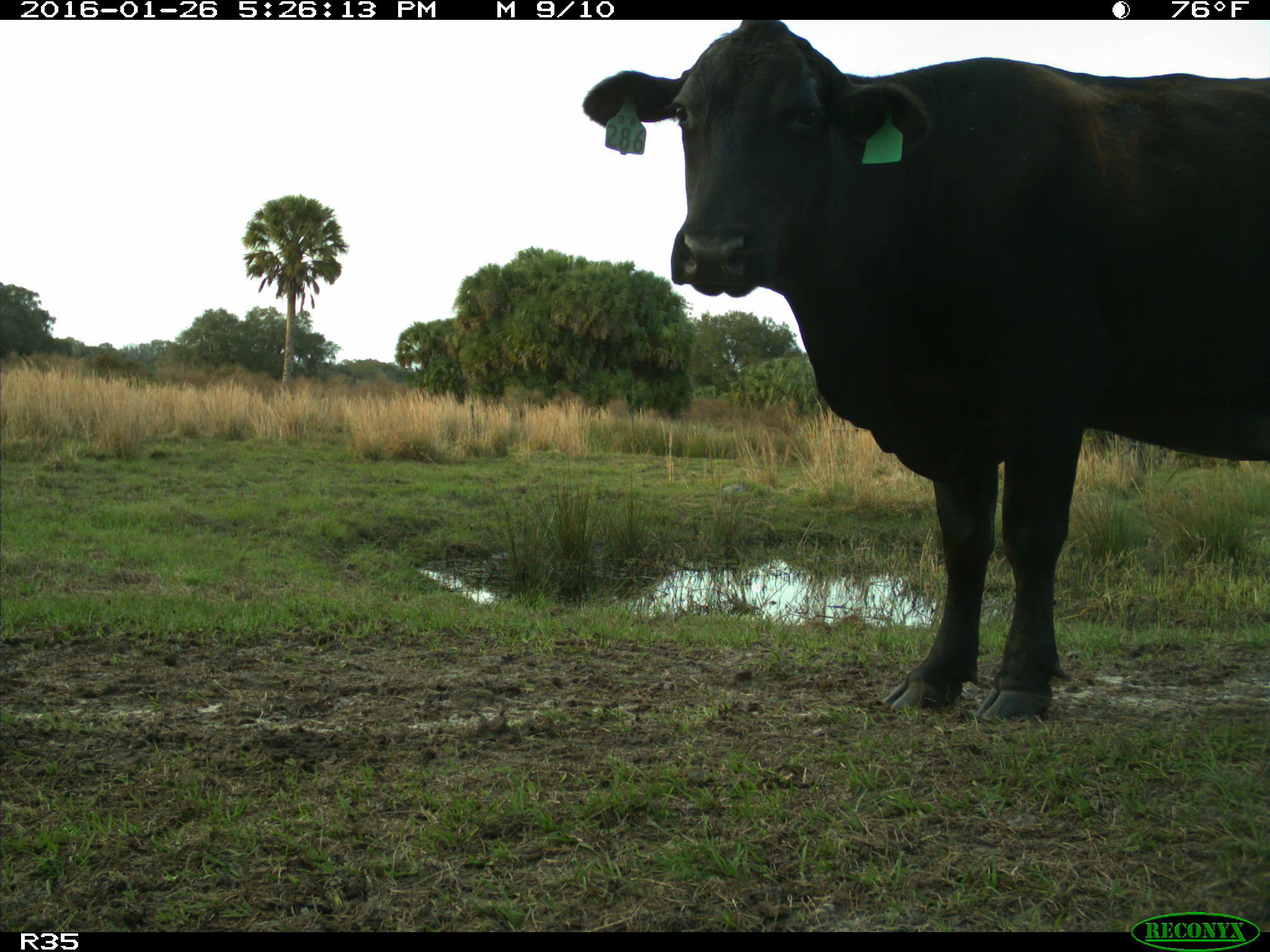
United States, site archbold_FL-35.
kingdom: Animalia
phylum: Chordata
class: Mammalia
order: Artiodactyla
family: Bovidae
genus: Bos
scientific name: Bos taurus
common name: domestic cow